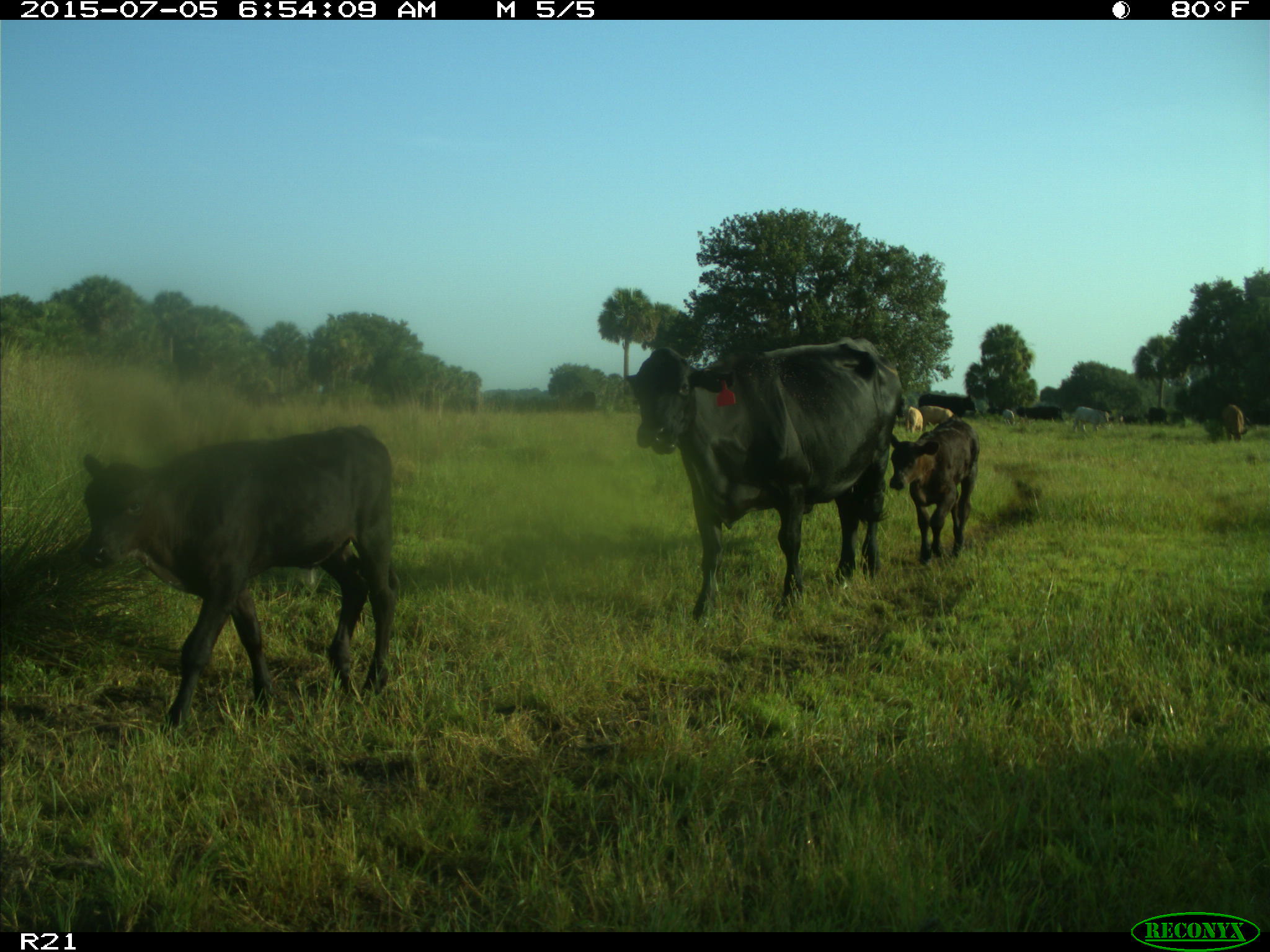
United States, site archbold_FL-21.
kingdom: Animalia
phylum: Chordata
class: Mammalia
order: Artiodactyla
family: Bovidae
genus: Bos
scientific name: Bos taurus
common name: domestic cow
Bos taurus (domestic cow).